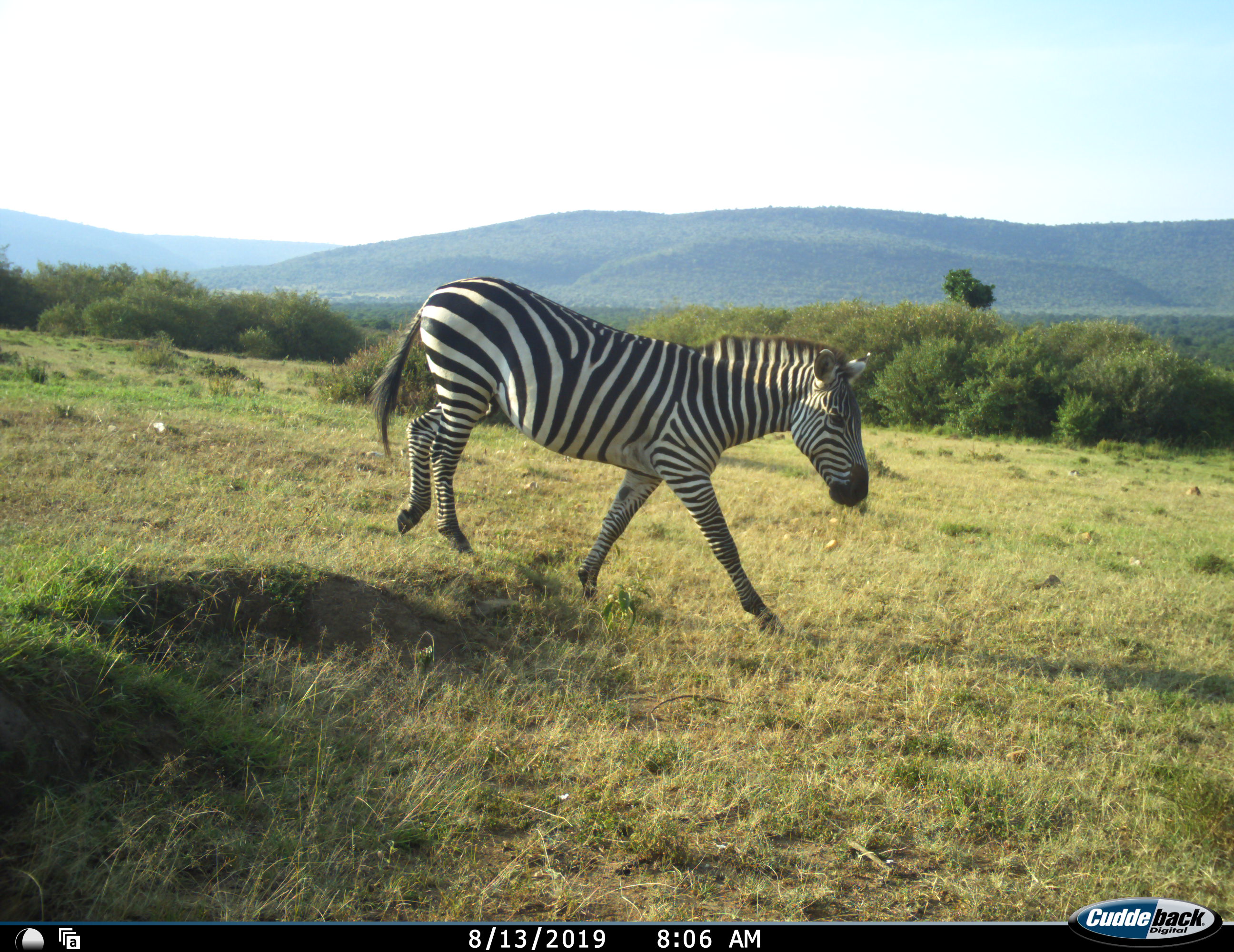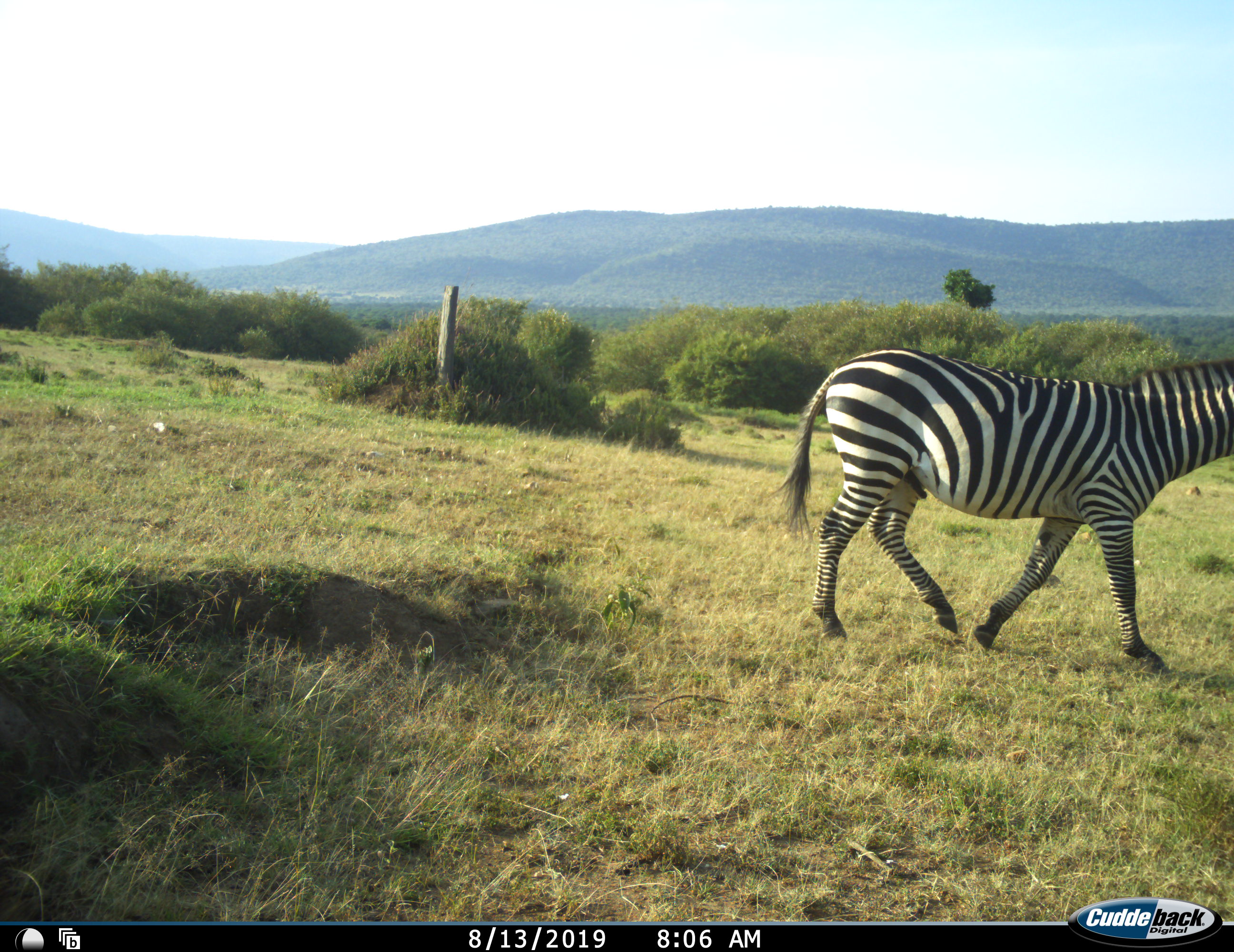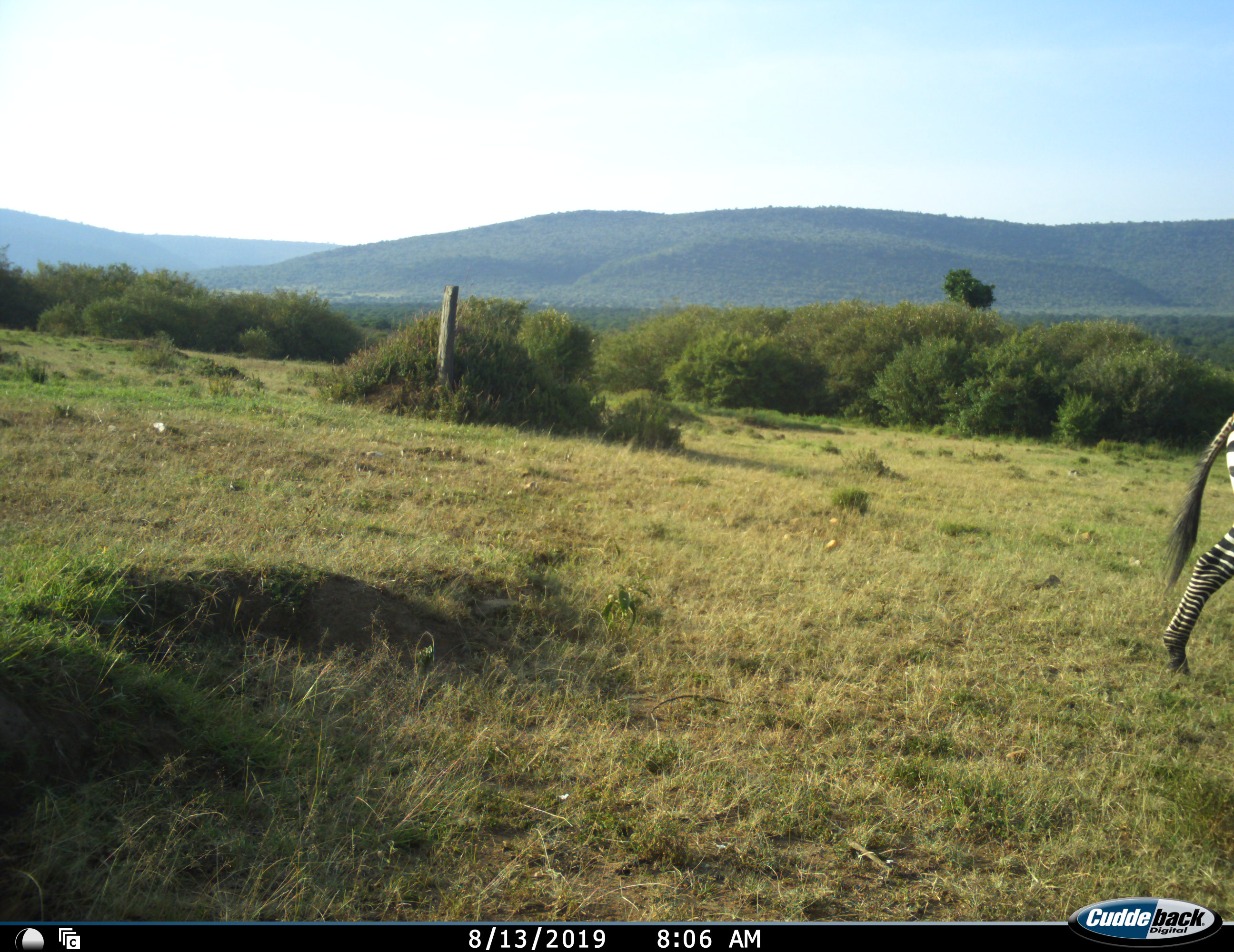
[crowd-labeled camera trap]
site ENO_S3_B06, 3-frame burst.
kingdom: Animalia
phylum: Chordata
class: Mammalia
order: Perissodactyla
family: Equidae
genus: Equus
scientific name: Equus quagga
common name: plains zebra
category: zebraplains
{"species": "zebraplains (plains zebra) (Equus quagga)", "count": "1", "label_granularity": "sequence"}